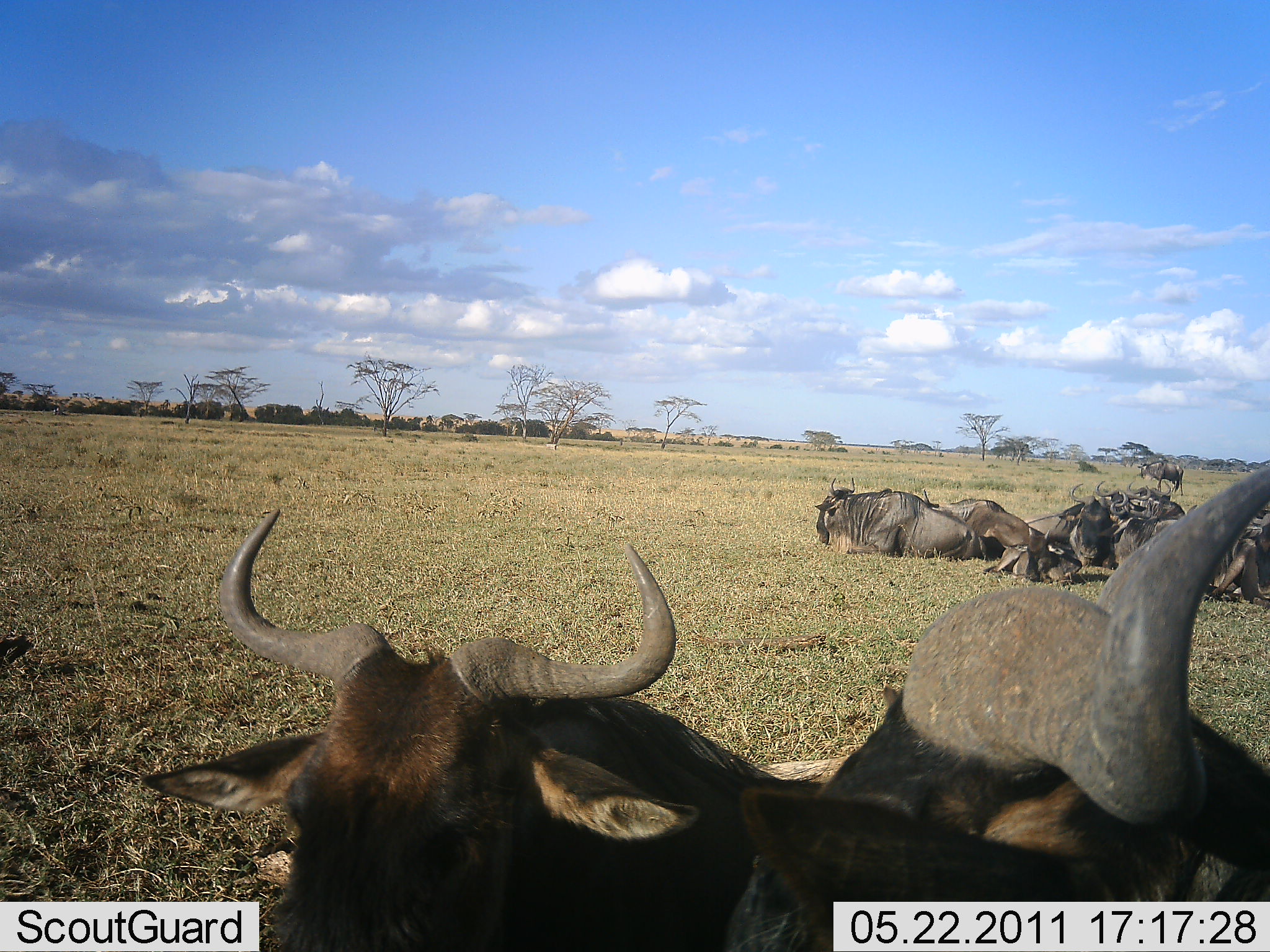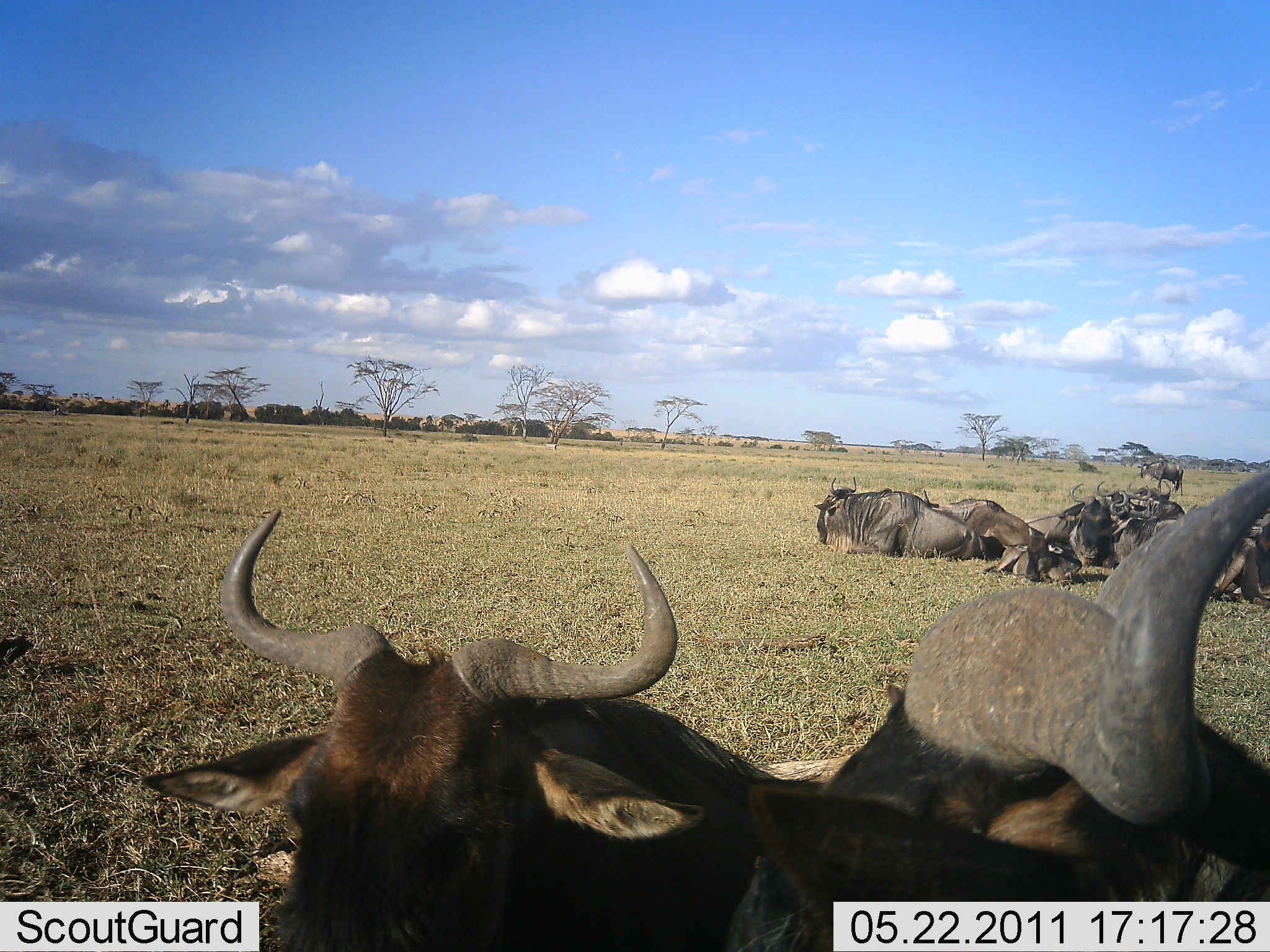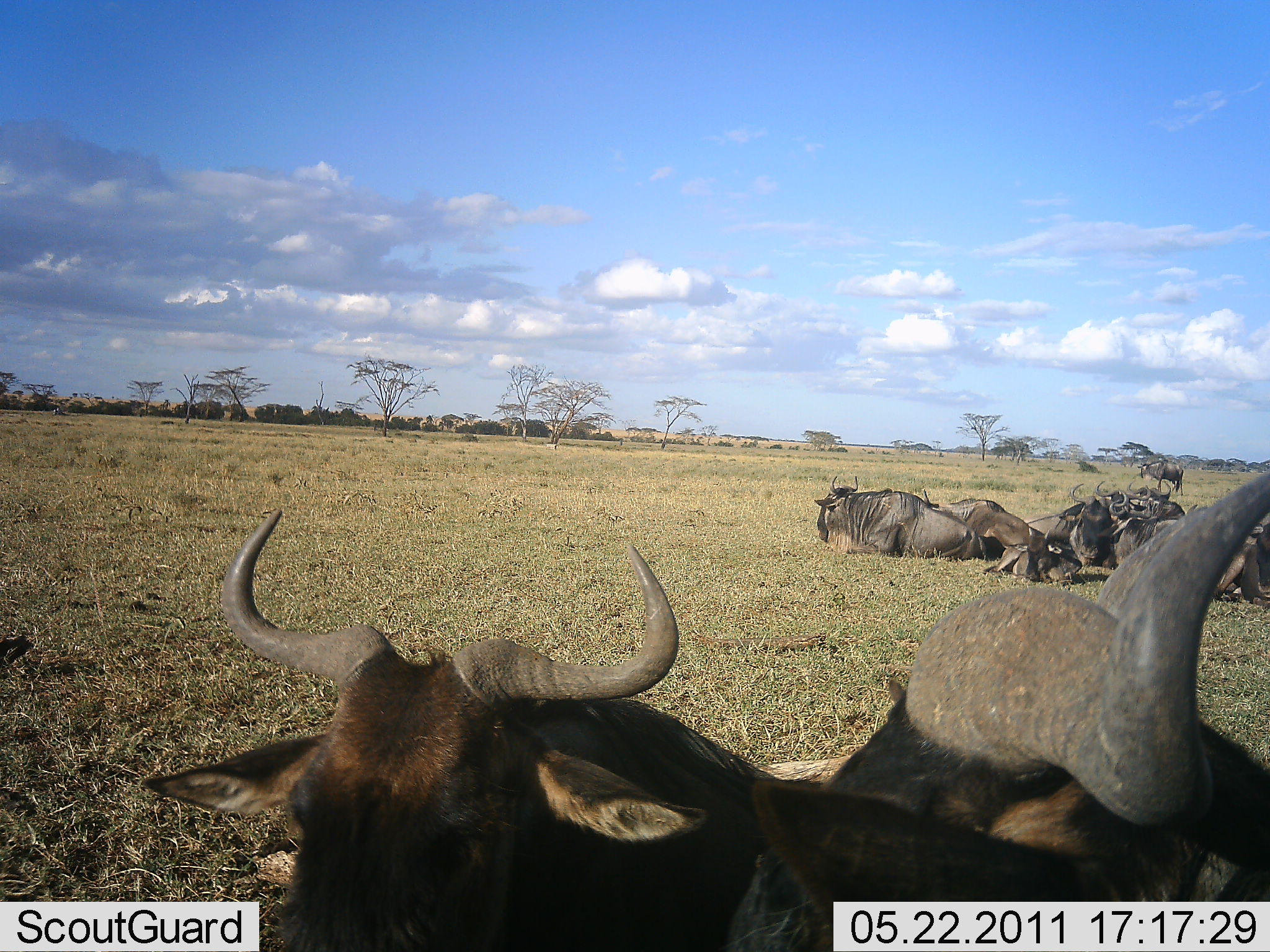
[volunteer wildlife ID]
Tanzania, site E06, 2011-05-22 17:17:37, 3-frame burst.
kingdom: Animalia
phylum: Chordata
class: Mammalia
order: Artiodactyla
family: Bovidae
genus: Connochaetes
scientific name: Connochaetes taurinus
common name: blue wildebeest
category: wildebeest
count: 11-50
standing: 0%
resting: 100%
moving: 0%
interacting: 0%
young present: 33%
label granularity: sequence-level